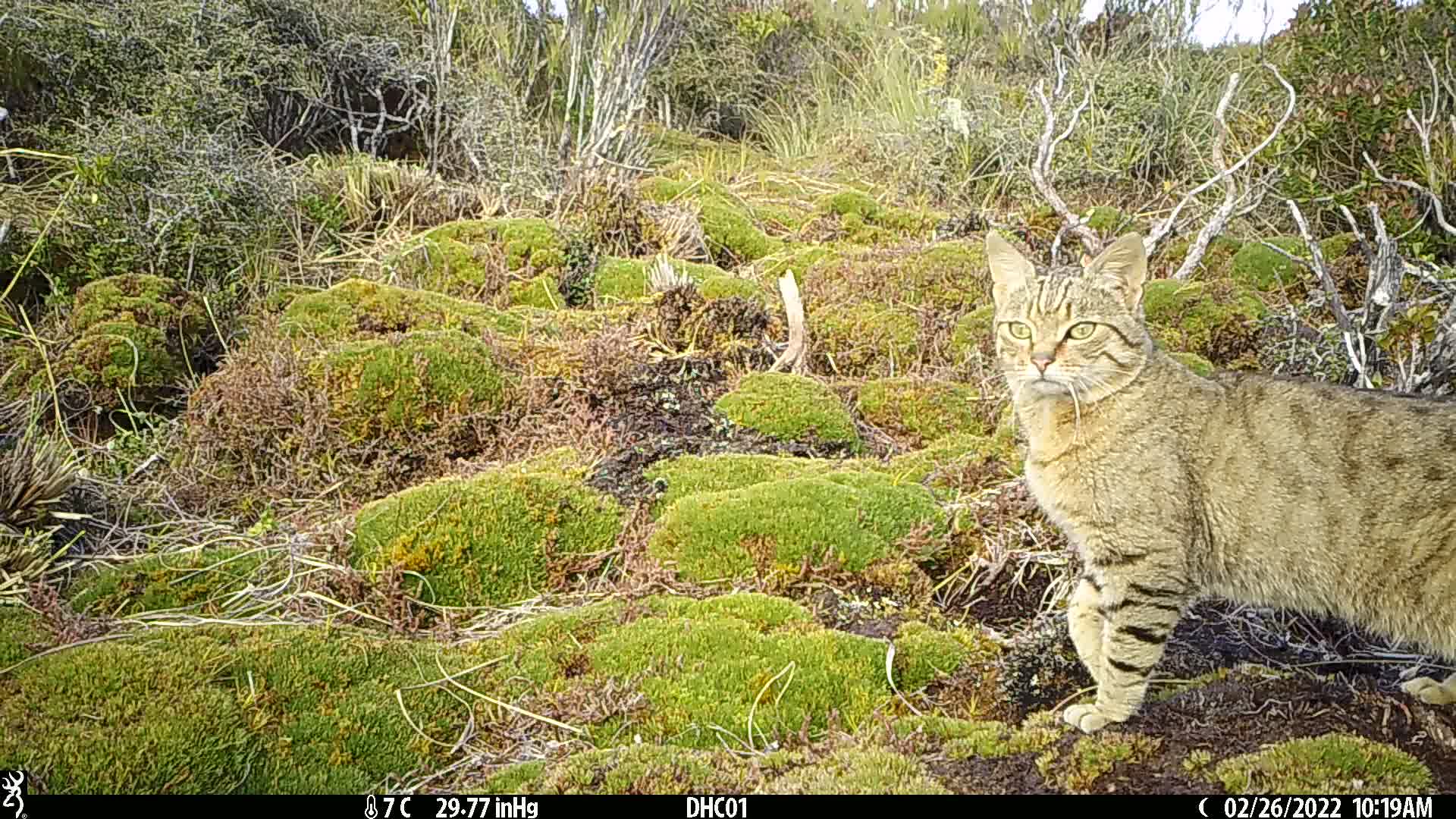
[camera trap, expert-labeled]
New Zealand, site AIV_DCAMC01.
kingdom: Animalia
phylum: Chordata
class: Mammalia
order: Carnivora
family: Felidae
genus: Felis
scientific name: Felis catus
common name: domestic cat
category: cat